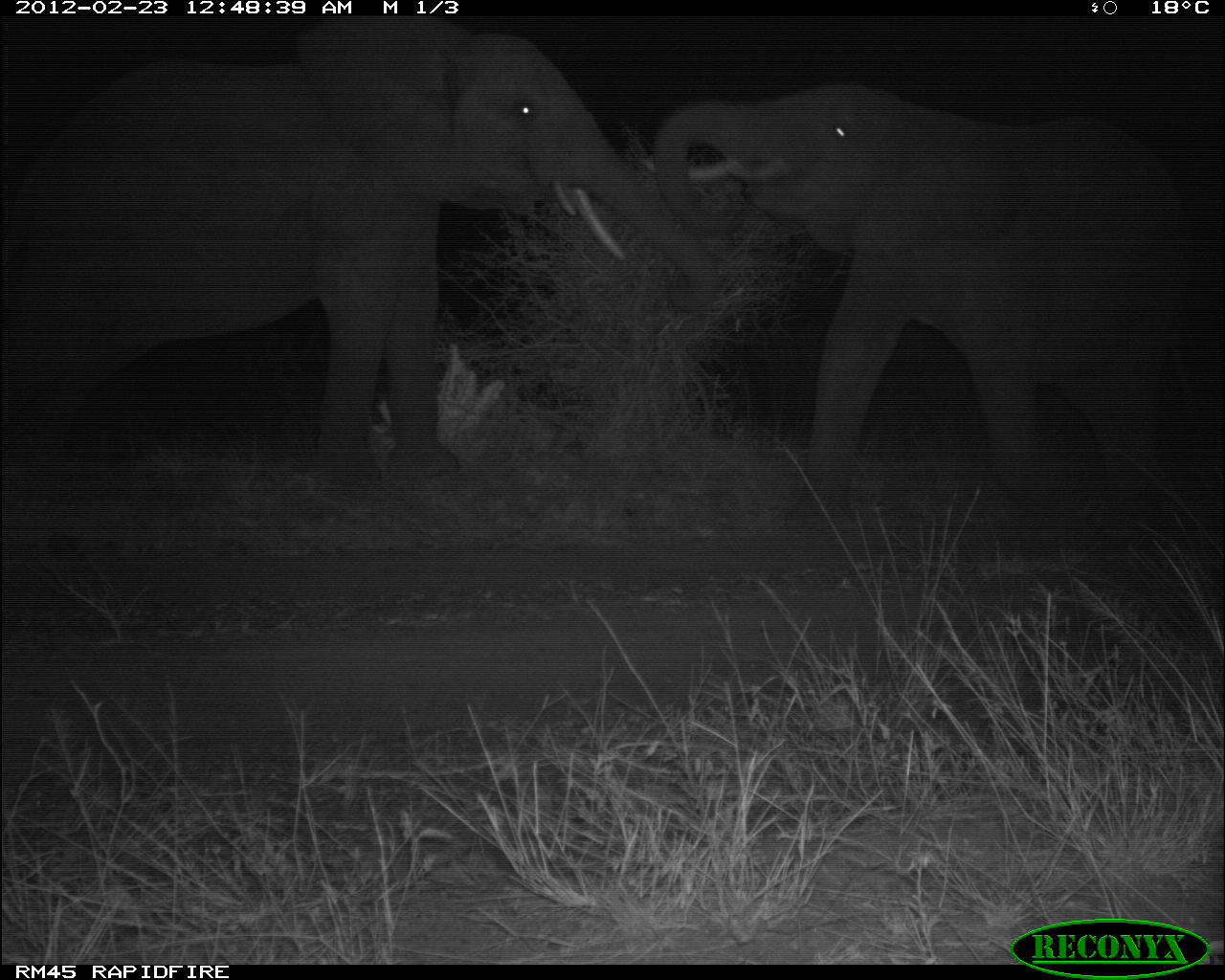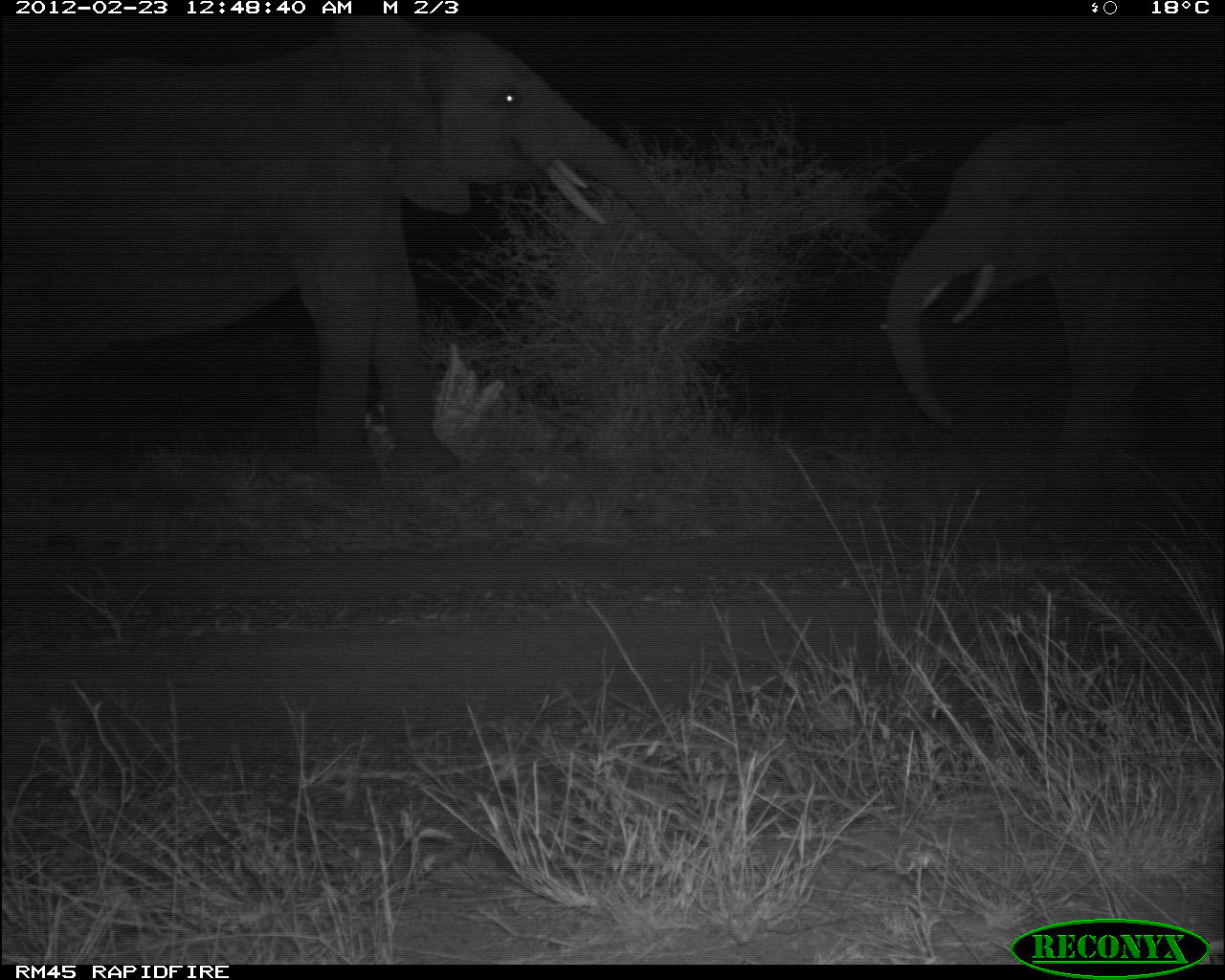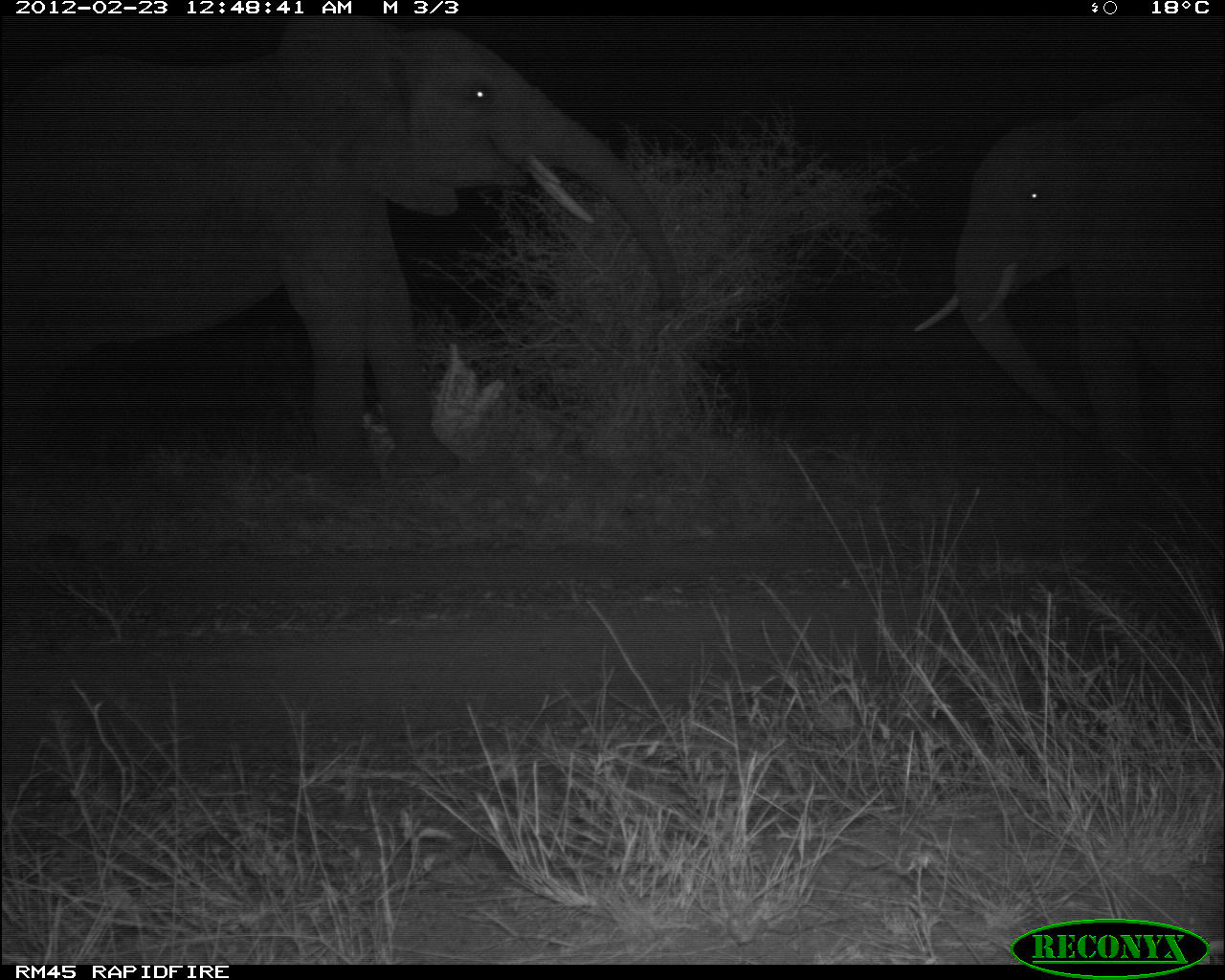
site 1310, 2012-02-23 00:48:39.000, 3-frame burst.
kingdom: Animalia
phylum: Chordata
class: Mammalia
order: Proboscidea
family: Elephantidae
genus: Loxodonta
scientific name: Loxodonta africana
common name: african bush elephant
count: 2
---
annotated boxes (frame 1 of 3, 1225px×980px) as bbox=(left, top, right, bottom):
loxodonta africana: bbox=(0, 14, 733, 487); bbox=(656, 75, 1225, 525)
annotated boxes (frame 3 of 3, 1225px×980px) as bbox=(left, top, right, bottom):
loxodonta africana: bbox=(0, 16, 683, 499); bbox=(915, 69, 1225, 472)